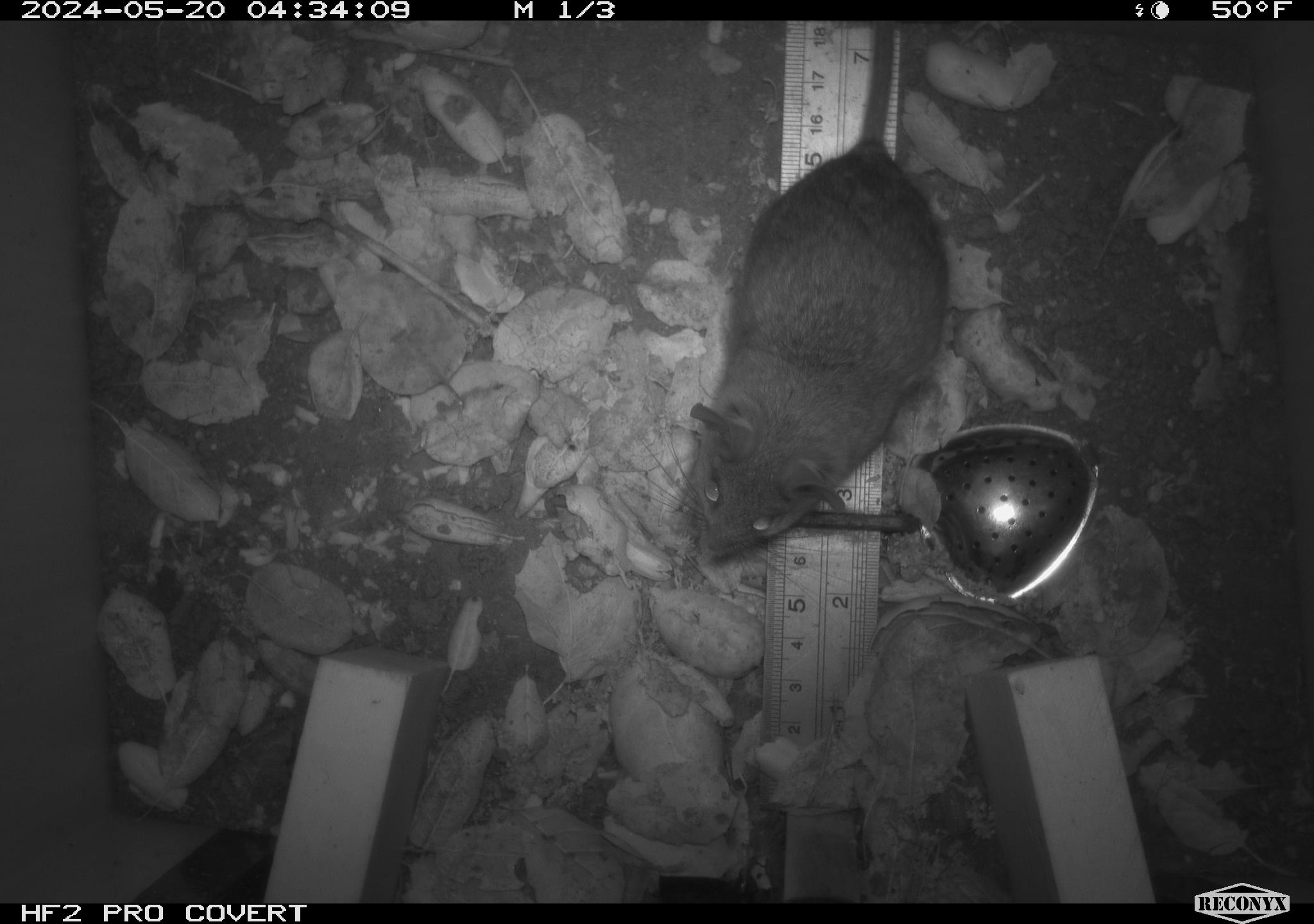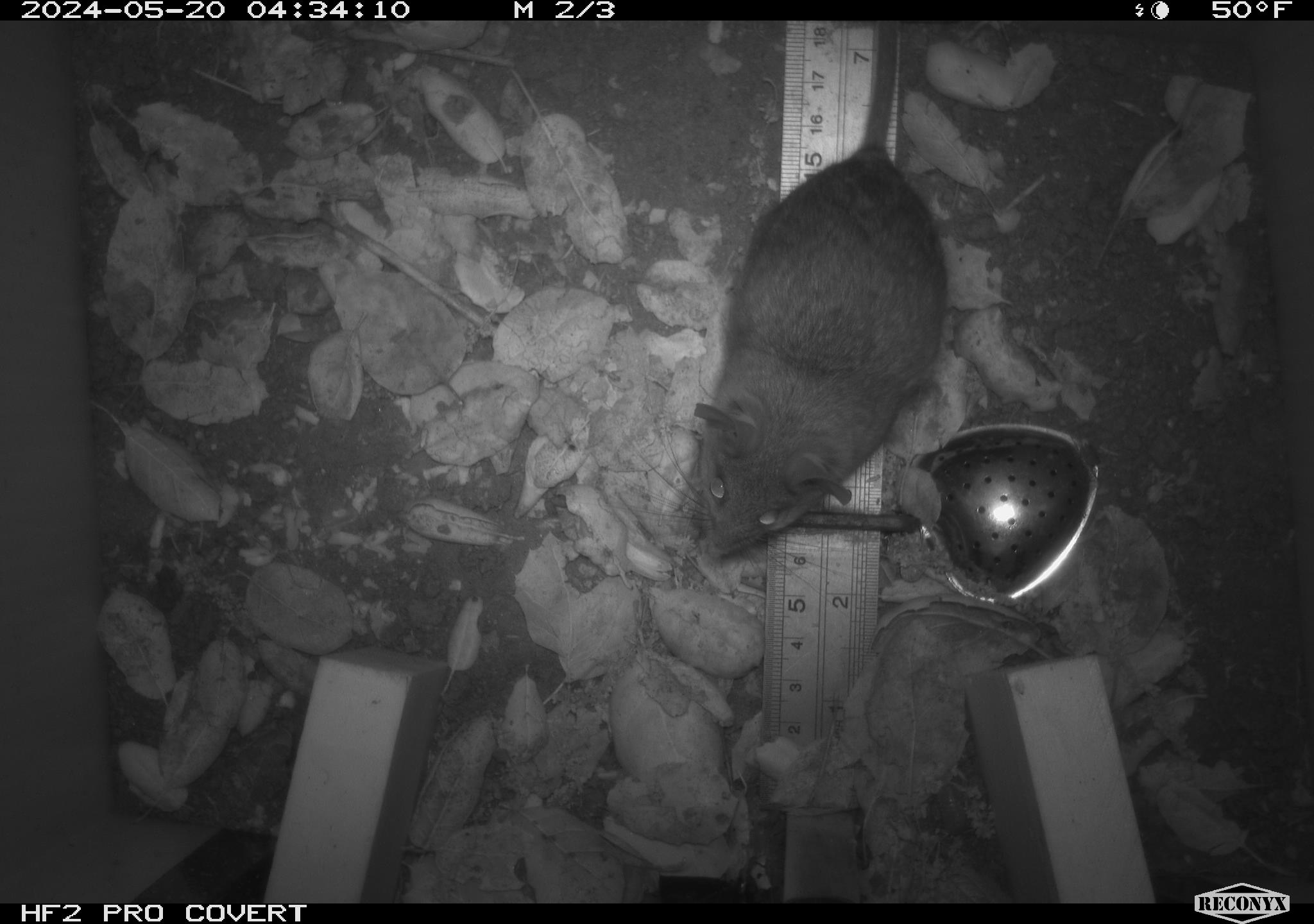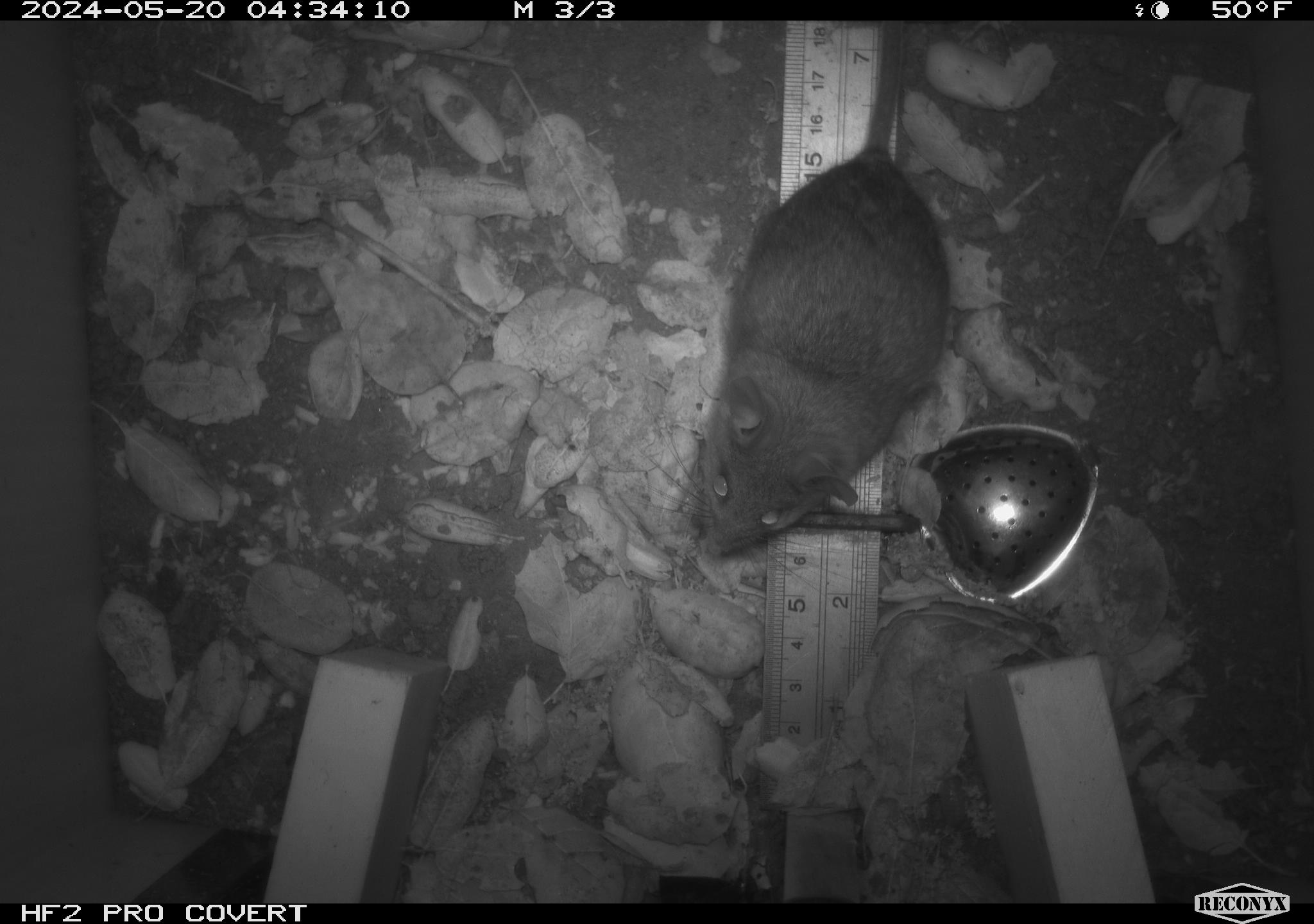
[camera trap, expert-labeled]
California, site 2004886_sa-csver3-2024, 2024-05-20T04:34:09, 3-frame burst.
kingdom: Animalia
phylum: Chordata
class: Mammalia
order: Rodentia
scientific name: Rodentia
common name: rodent